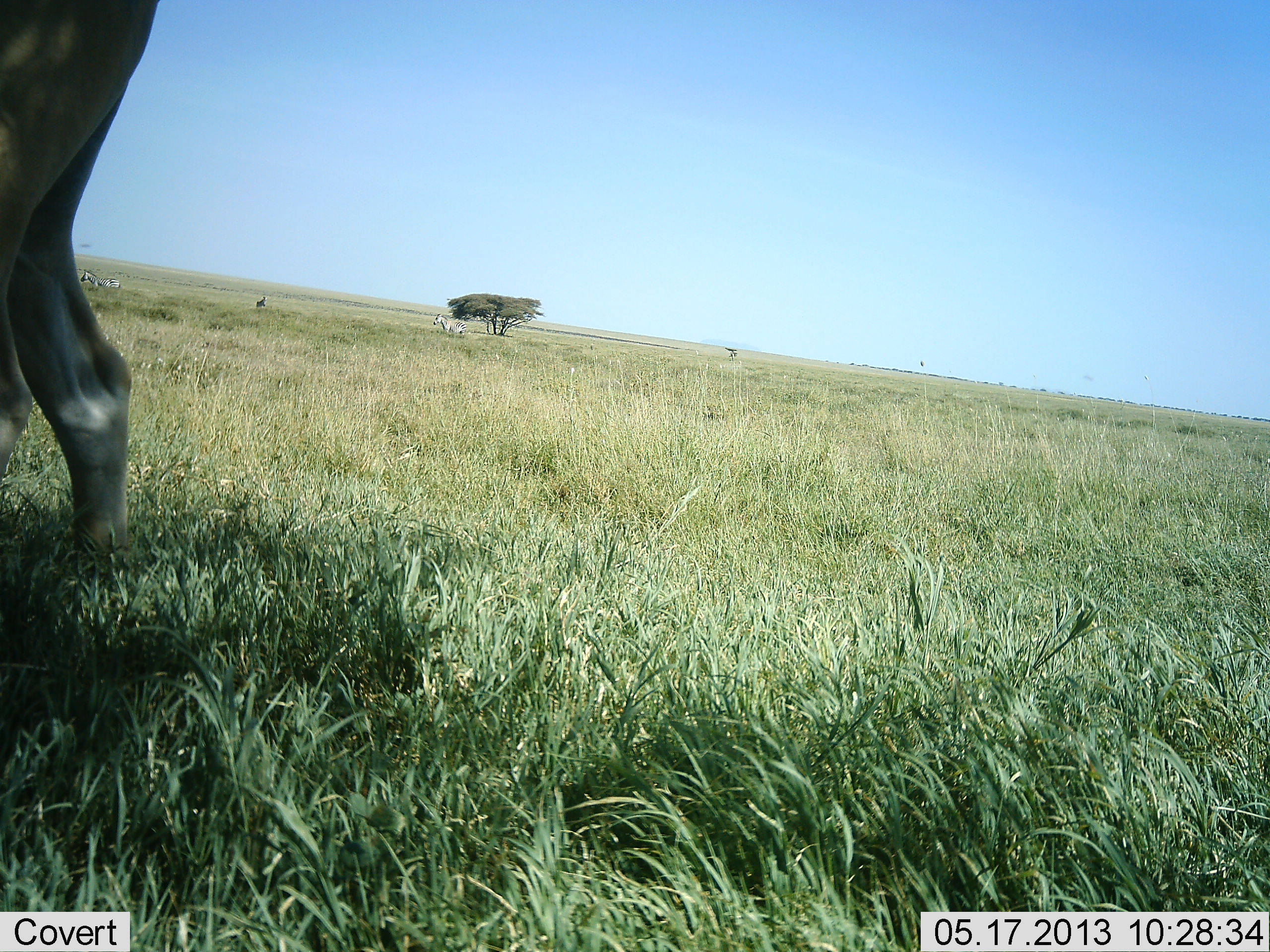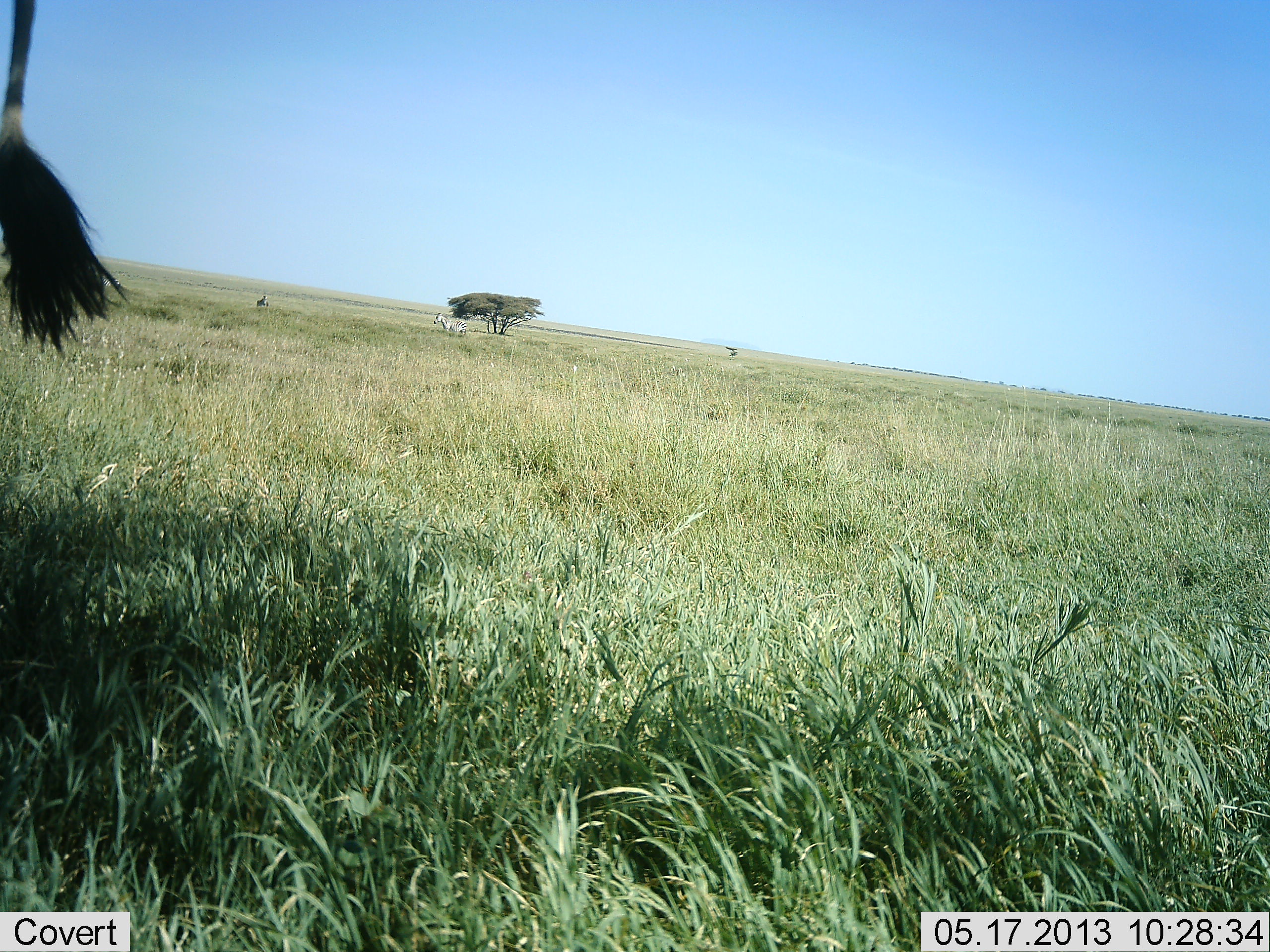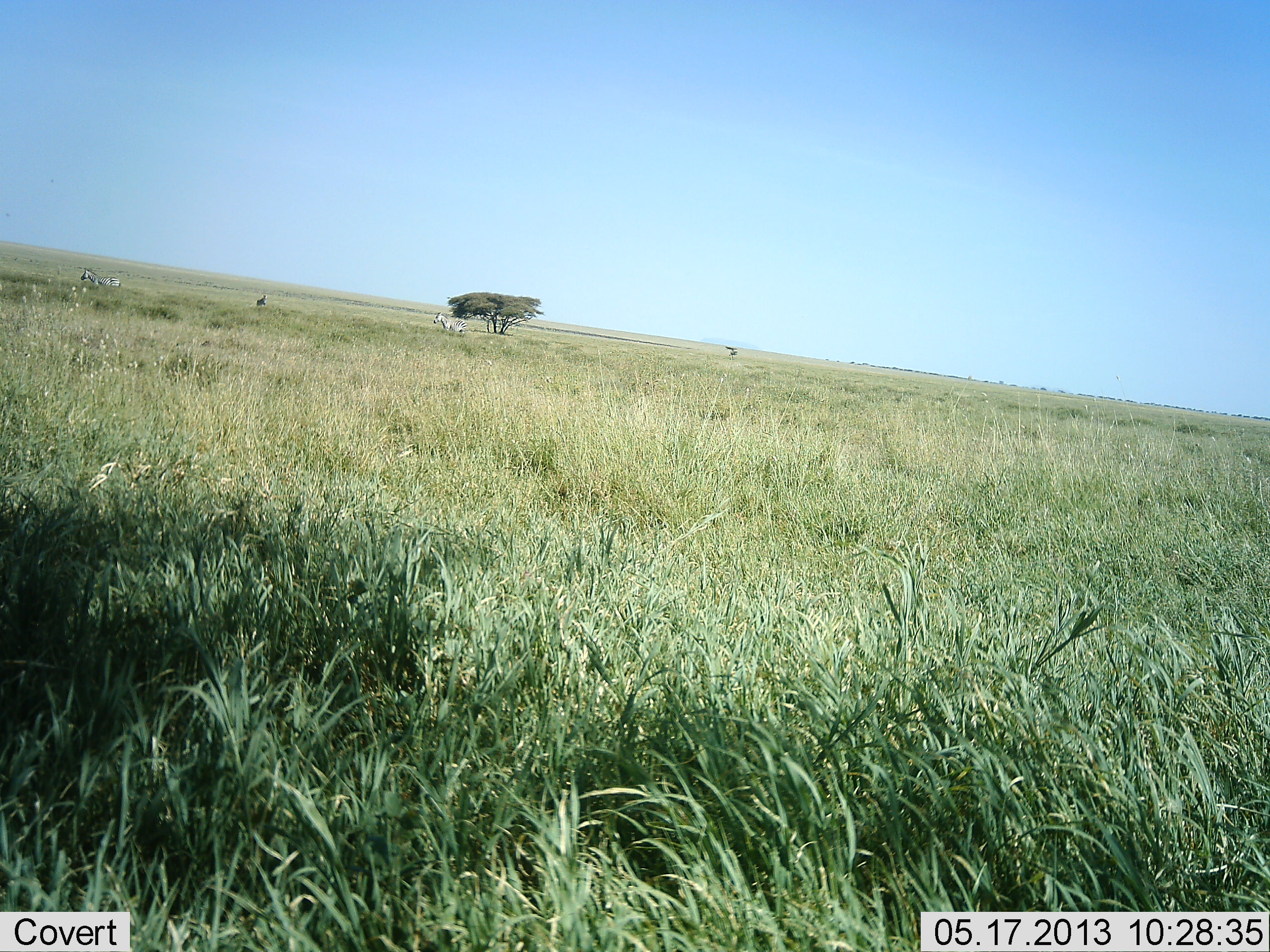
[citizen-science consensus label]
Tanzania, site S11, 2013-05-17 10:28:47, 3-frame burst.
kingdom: Animalia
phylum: Chordata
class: Mammalia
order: Artiodactyla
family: Bovidae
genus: Tragelaphus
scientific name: Tragelaphus oryx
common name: eland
Eland (Tragelaphus oryx), count 1. Behavior (volunteer vote fractions): standing 31%, resting 0%, moving 69%, interacting 0%. Young present (vote fraction): 0%. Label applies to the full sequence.